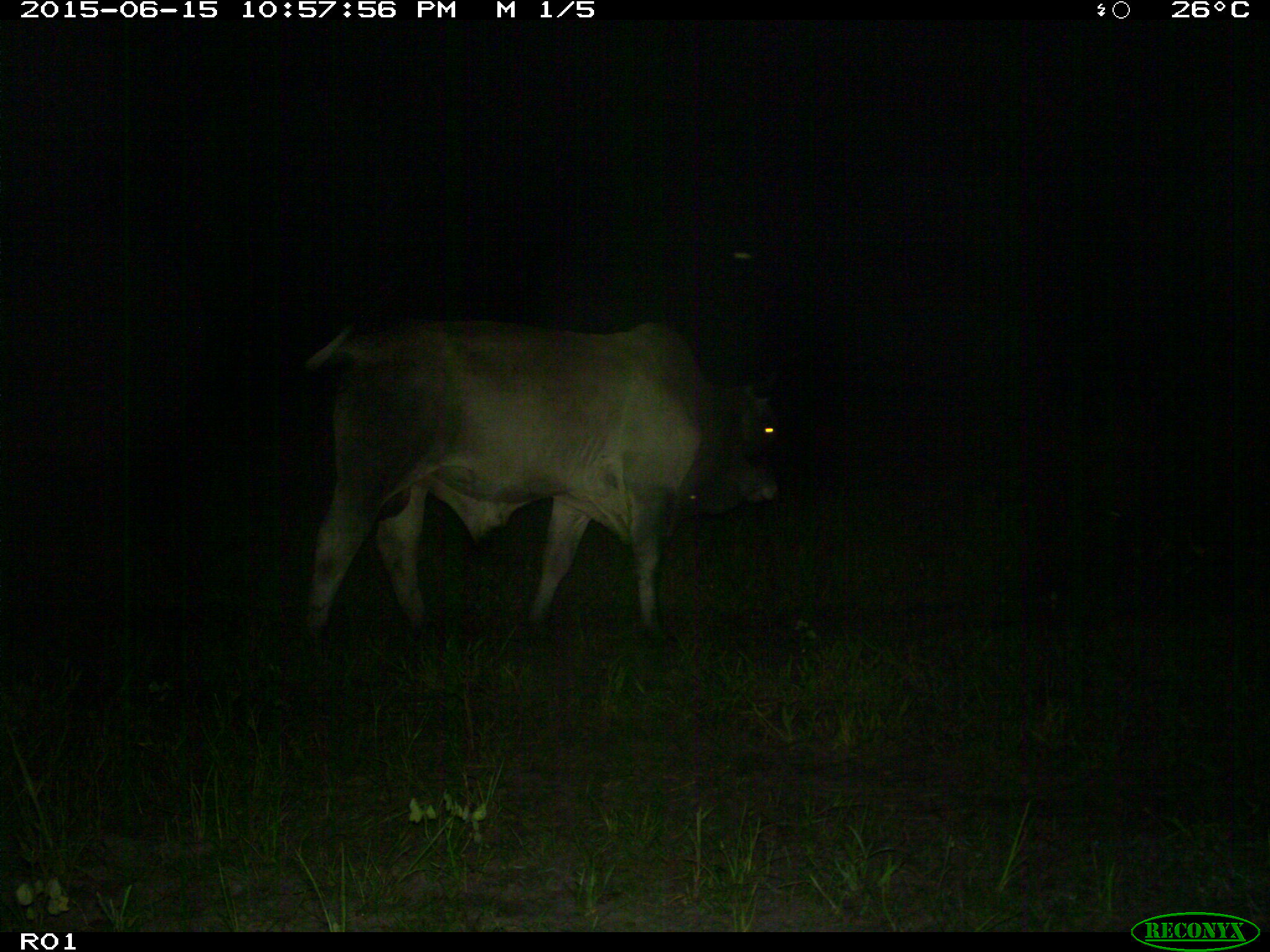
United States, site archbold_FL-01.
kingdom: Animalia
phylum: Chordata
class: Mammalia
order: Artiodactyla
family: Bovidae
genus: Bos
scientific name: Bos taurus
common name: domestic cow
Bos taurus (domestic cow).